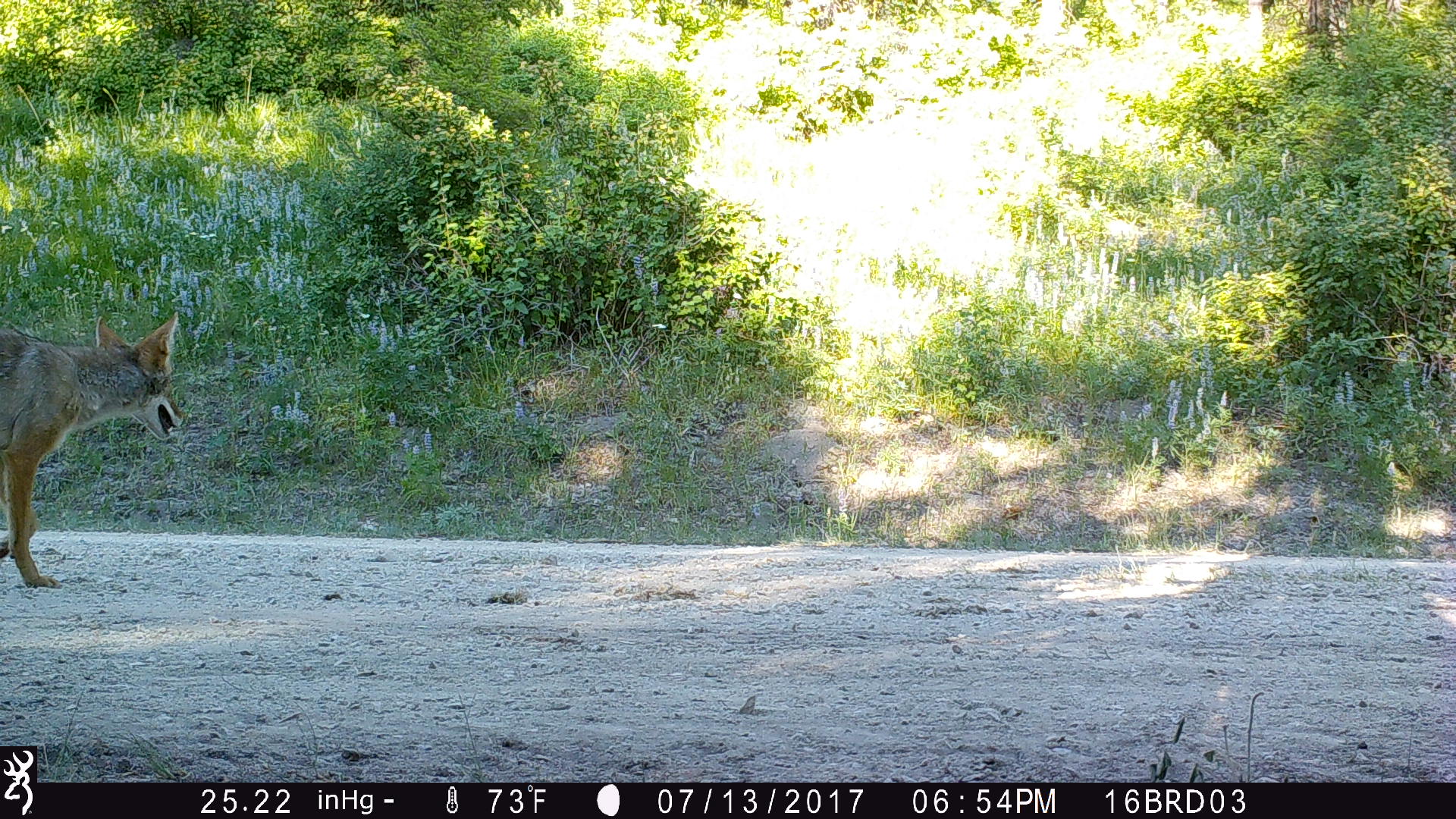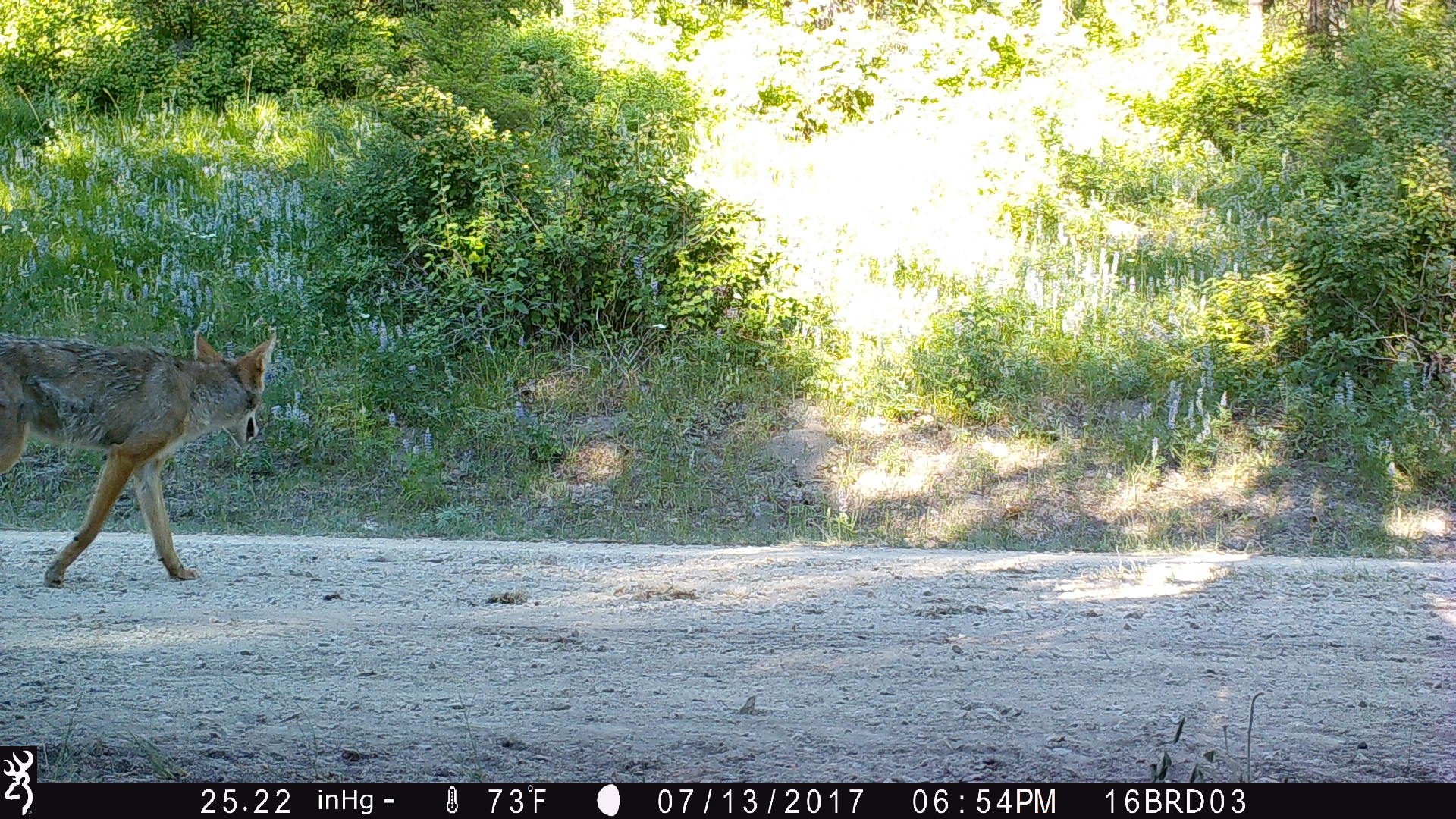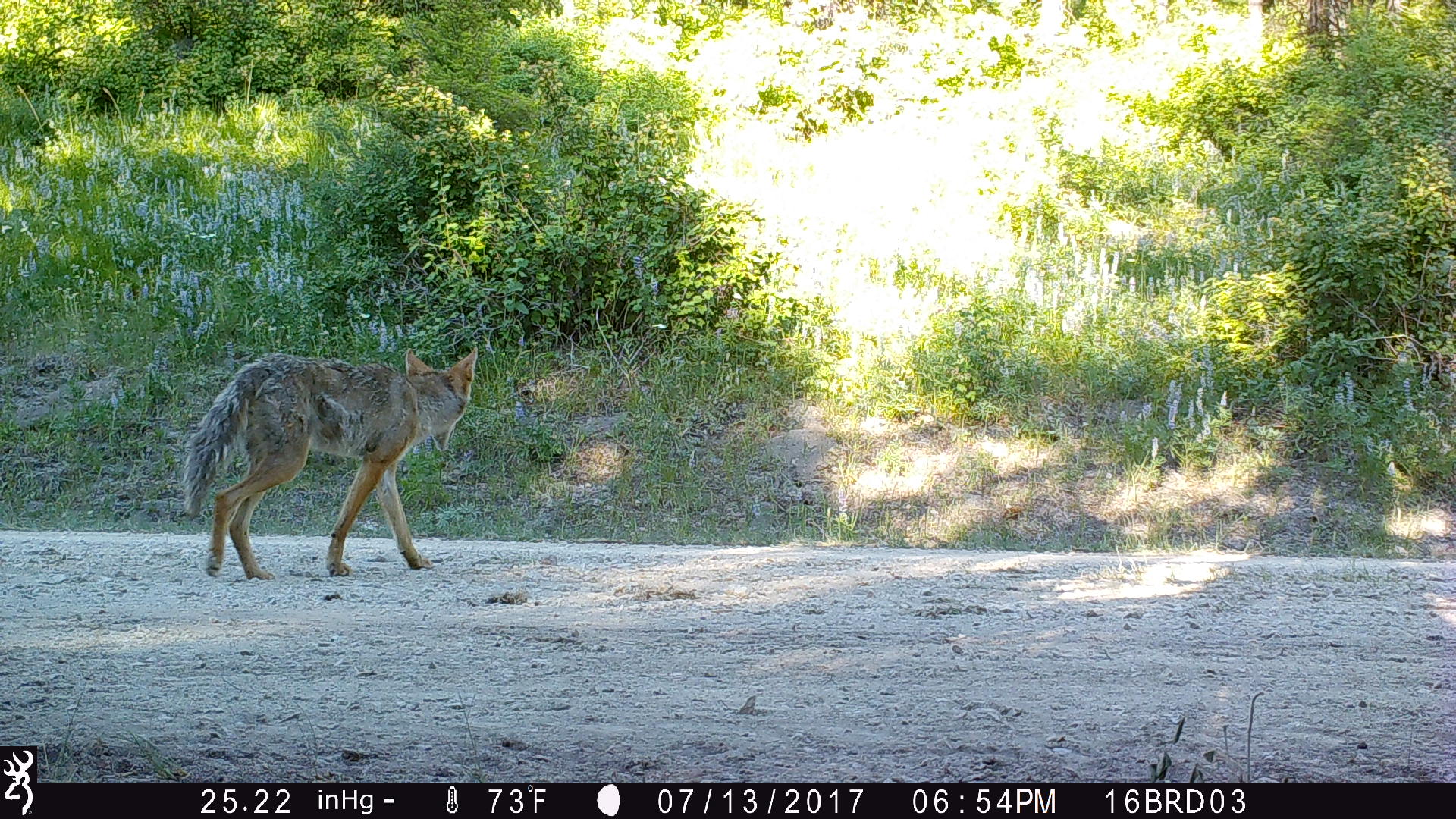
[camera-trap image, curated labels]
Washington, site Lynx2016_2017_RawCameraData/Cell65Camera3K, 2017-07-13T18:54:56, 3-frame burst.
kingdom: Animalia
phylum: Chordata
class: Mammalia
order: Carnivora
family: Canidae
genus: Canis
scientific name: Canis latrans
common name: coyote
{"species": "Canis latrans (coyote)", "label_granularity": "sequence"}